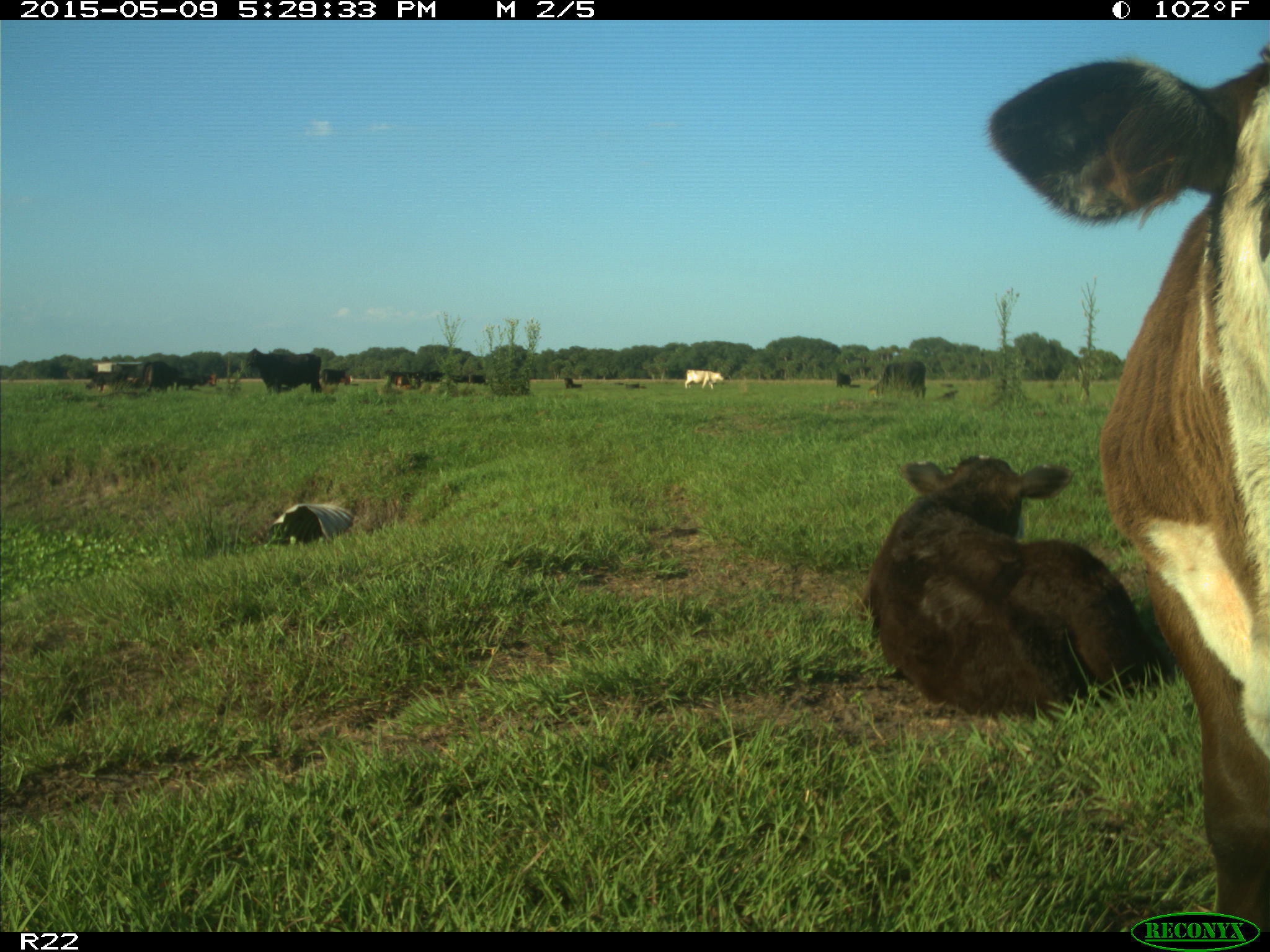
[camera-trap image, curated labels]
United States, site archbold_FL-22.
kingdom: Animalia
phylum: Chordata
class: Mammalia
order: Artiodactyla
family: Bovidae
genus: Bos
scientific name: Bos taurus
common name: domestic cow